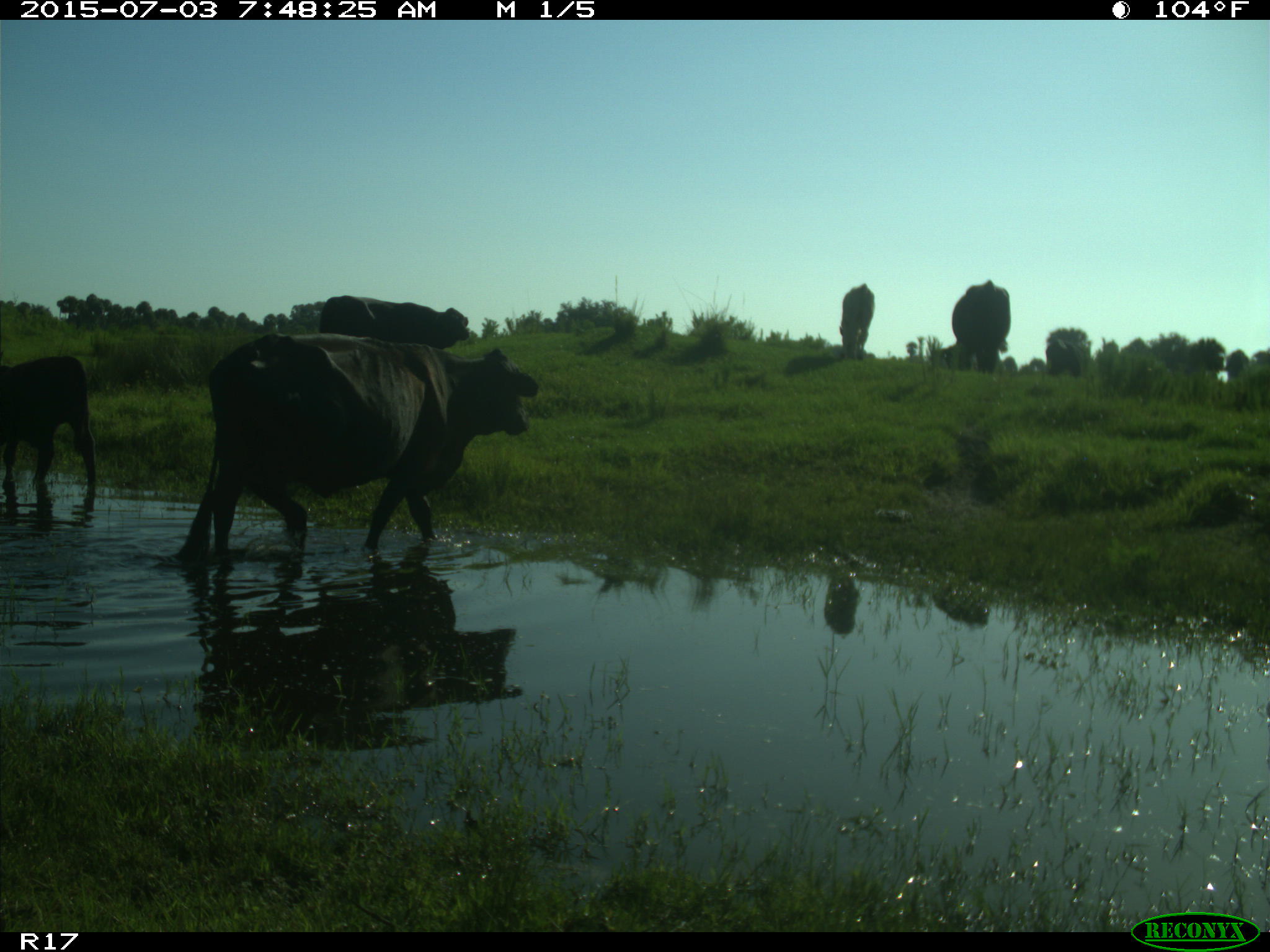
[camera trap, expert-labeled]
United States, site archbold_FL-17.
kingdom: Animalia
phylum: Chordata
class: Mammalia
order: Artiodactyla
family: Bovidae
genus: Bos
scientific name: Bos taurus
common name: domestic cow